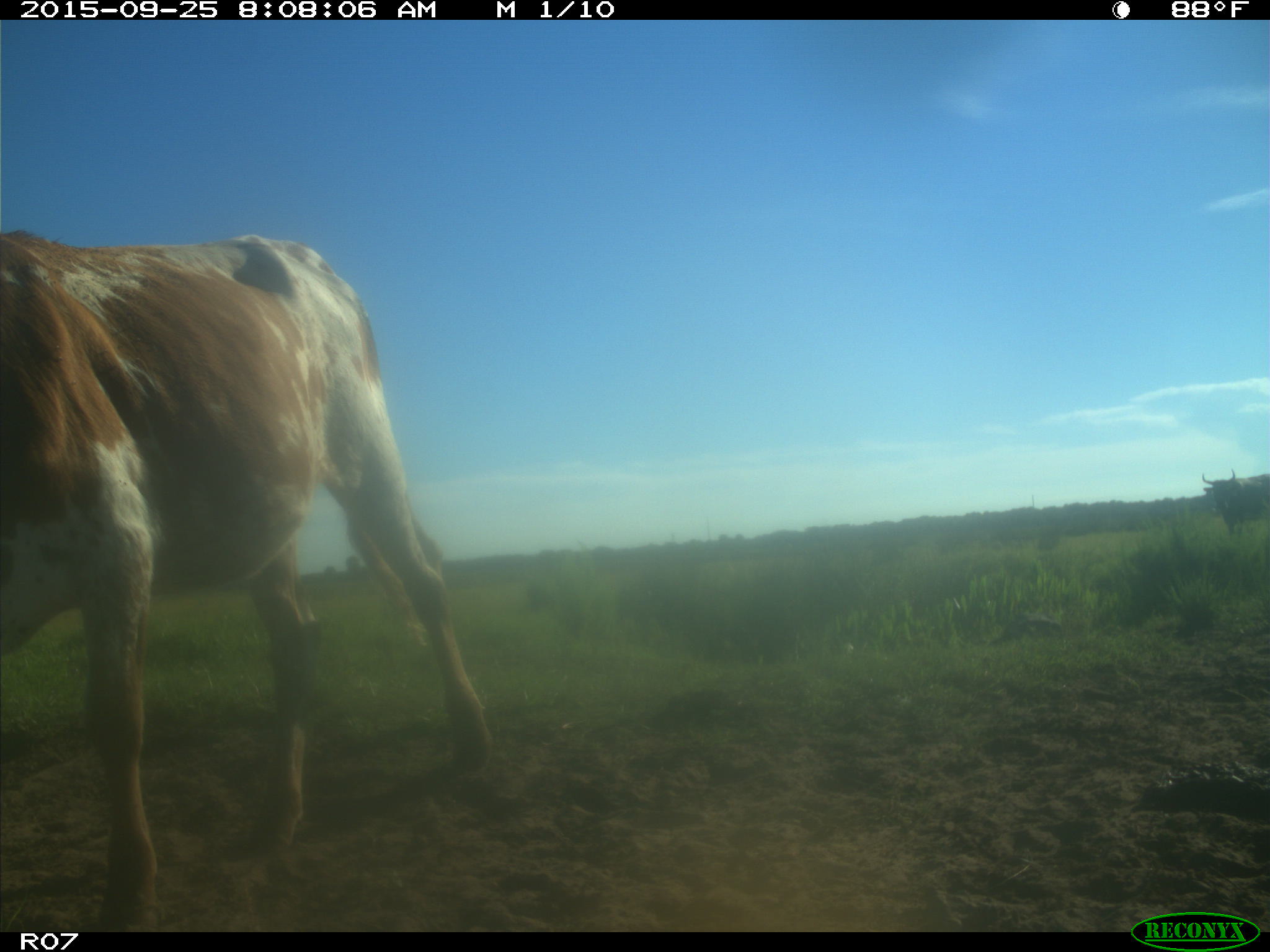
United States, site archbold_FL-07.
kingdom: Animalia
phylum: Chordata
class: Mammalia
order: Artiodactyla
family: Bovidae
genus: Bos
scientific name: Bos taurus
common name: domestic cow